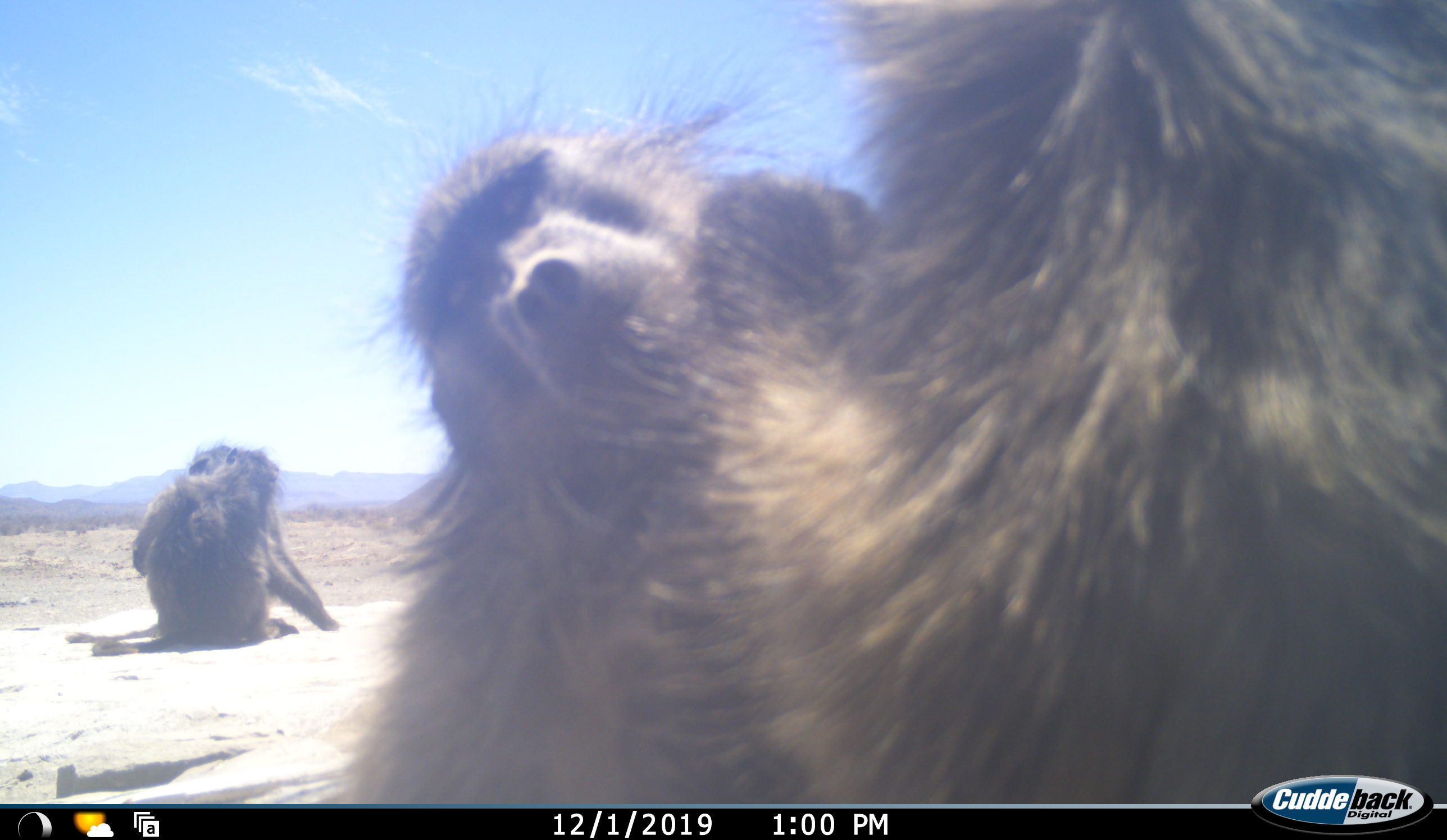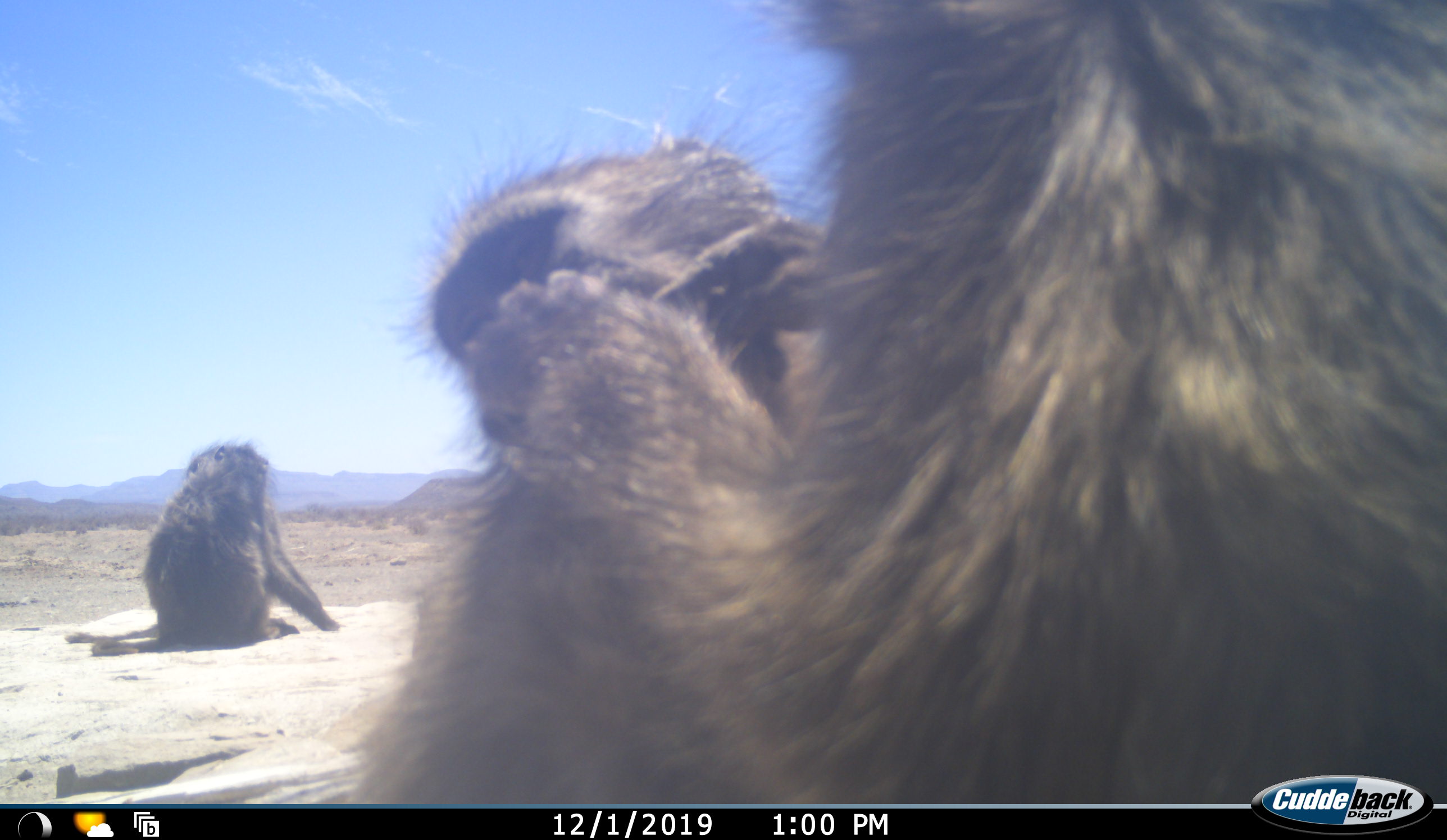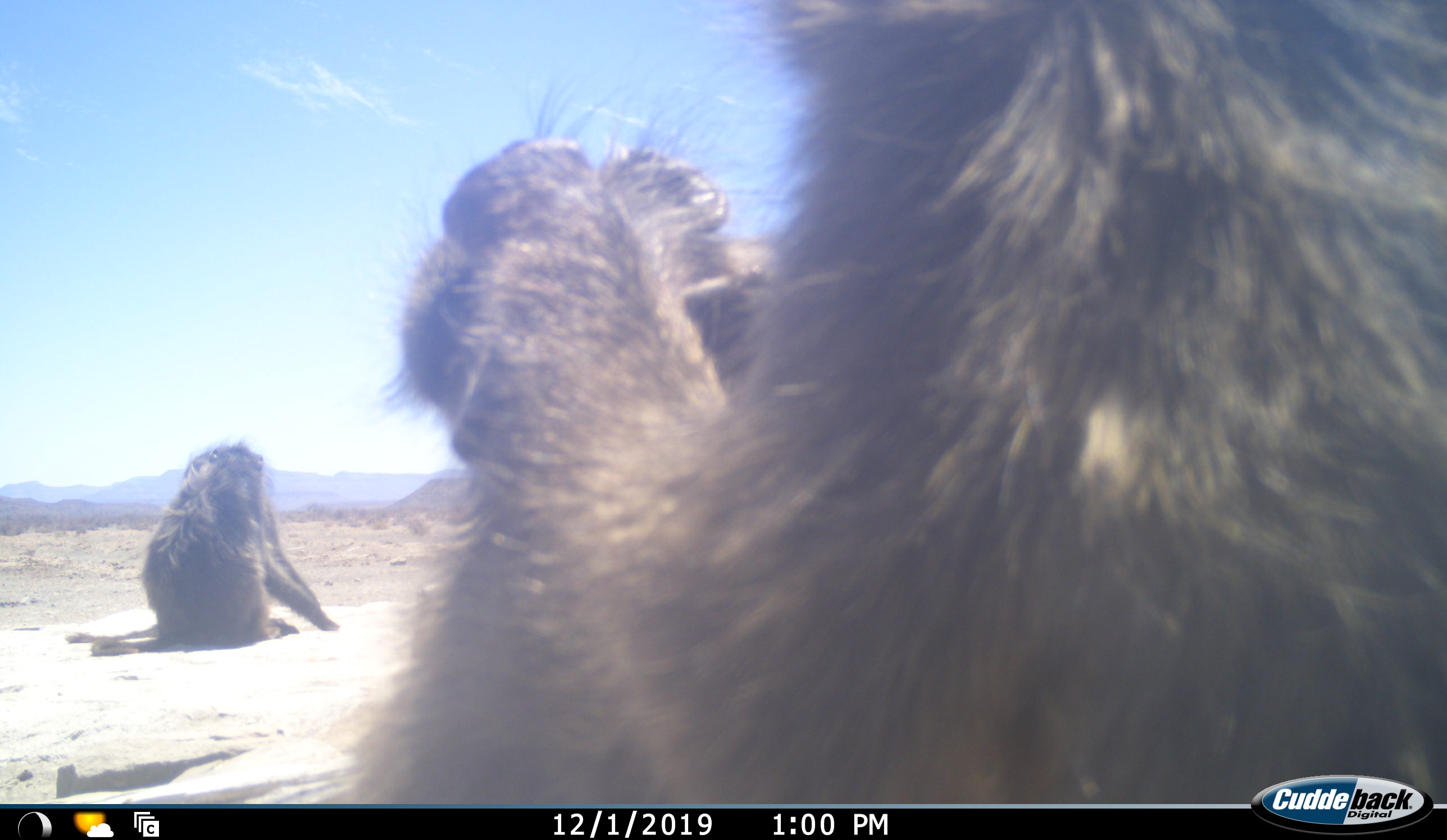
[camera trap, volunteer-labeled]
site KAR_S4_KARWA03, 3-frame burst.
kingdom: Animalia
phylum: Chordata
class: Mammalia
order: Primates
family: Cercopithecidae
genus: Papio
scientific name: Papio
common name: baboon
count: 3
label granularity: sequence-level